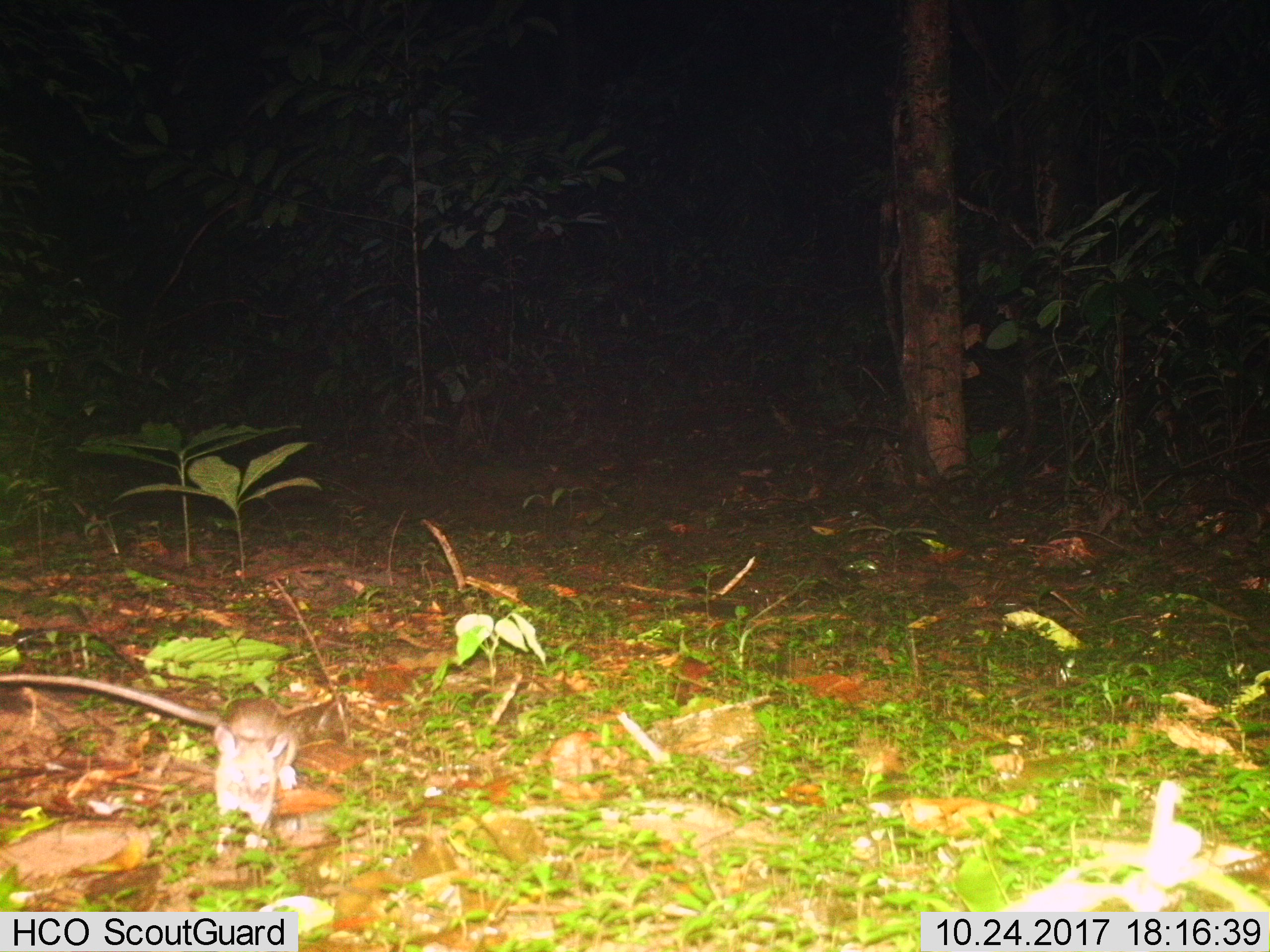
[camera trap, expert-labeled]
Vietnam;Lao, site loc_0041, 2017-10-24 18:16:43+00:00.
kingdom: Animalia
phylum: Chordata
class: Mammalia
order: Rodentia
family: Muridae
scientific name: Muridae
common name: old-world mice and rats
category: unidentified murid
Unidentified murid (old-world mice and rats) (Muridae). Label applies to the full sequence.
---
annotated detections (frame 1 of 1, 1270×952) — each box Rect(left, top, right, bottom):
unidentified murid: Rect(0, 672, 300, 853)